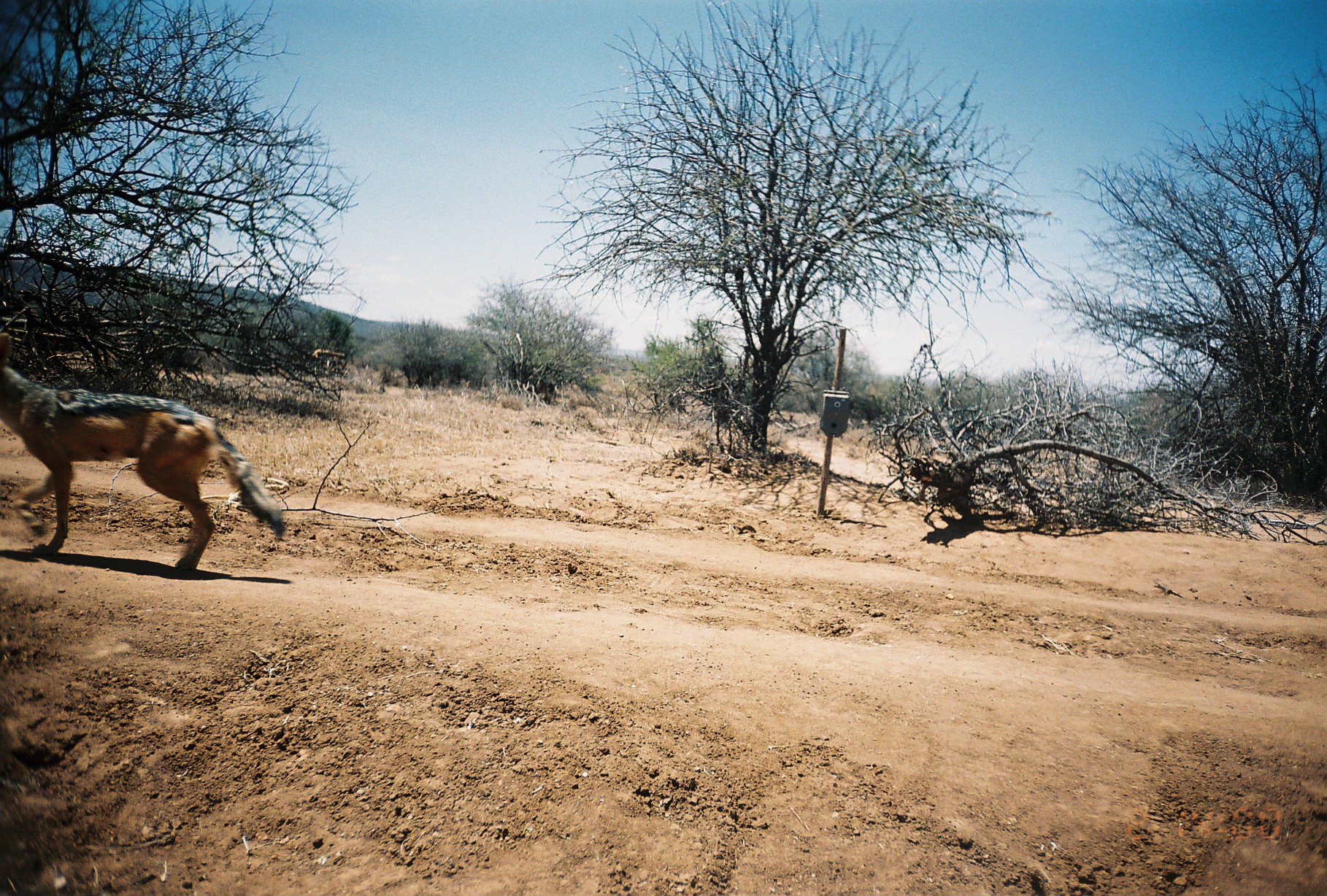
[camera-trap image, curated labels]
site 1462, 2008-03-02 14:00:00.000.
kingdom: Animalia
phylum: Chordata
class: Mammalia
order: Carnivora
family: Canidae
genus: Lupulella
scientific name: Lupulella mesomelas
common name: black-backed jackal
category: canis mesomelas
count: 1